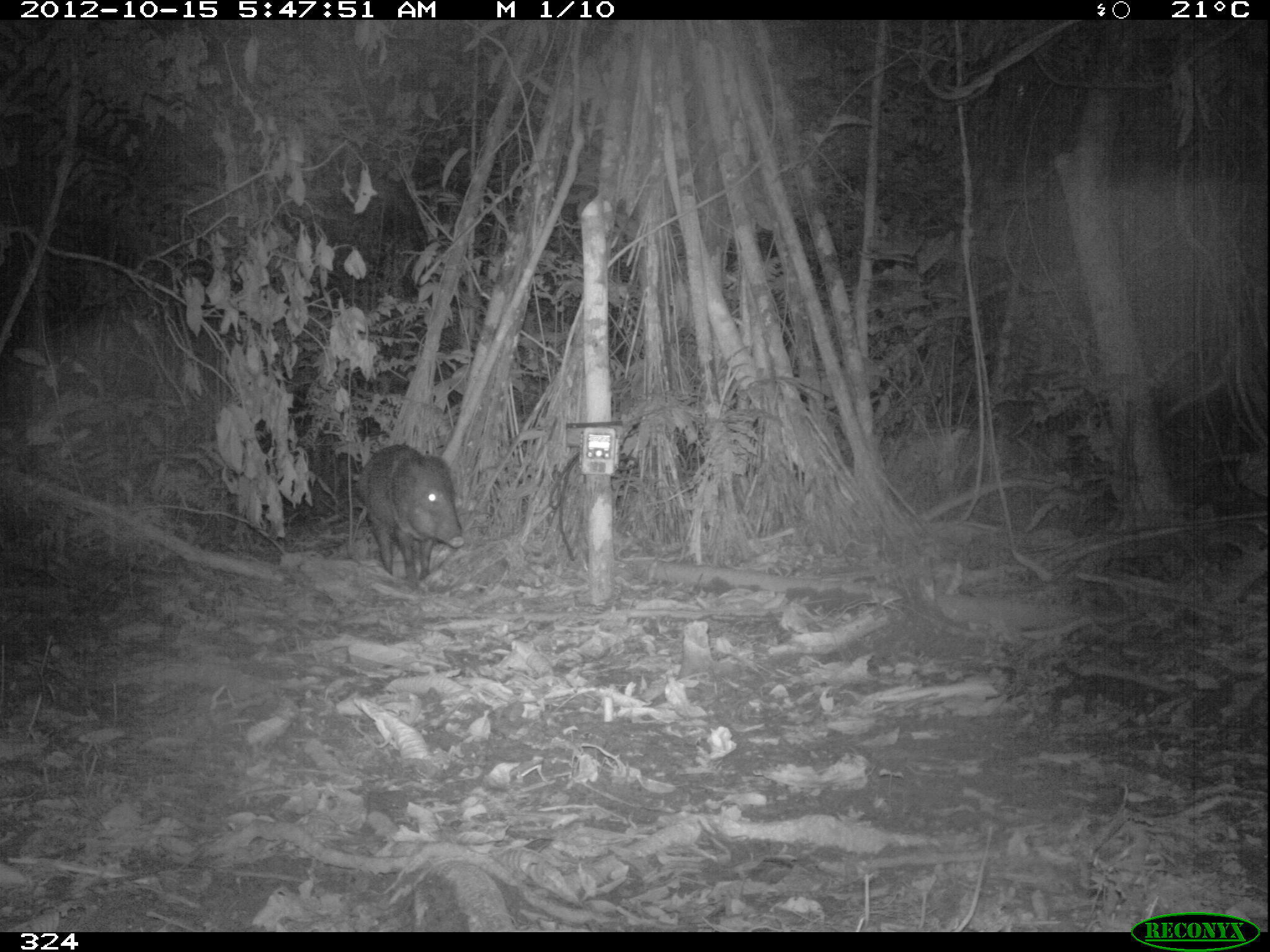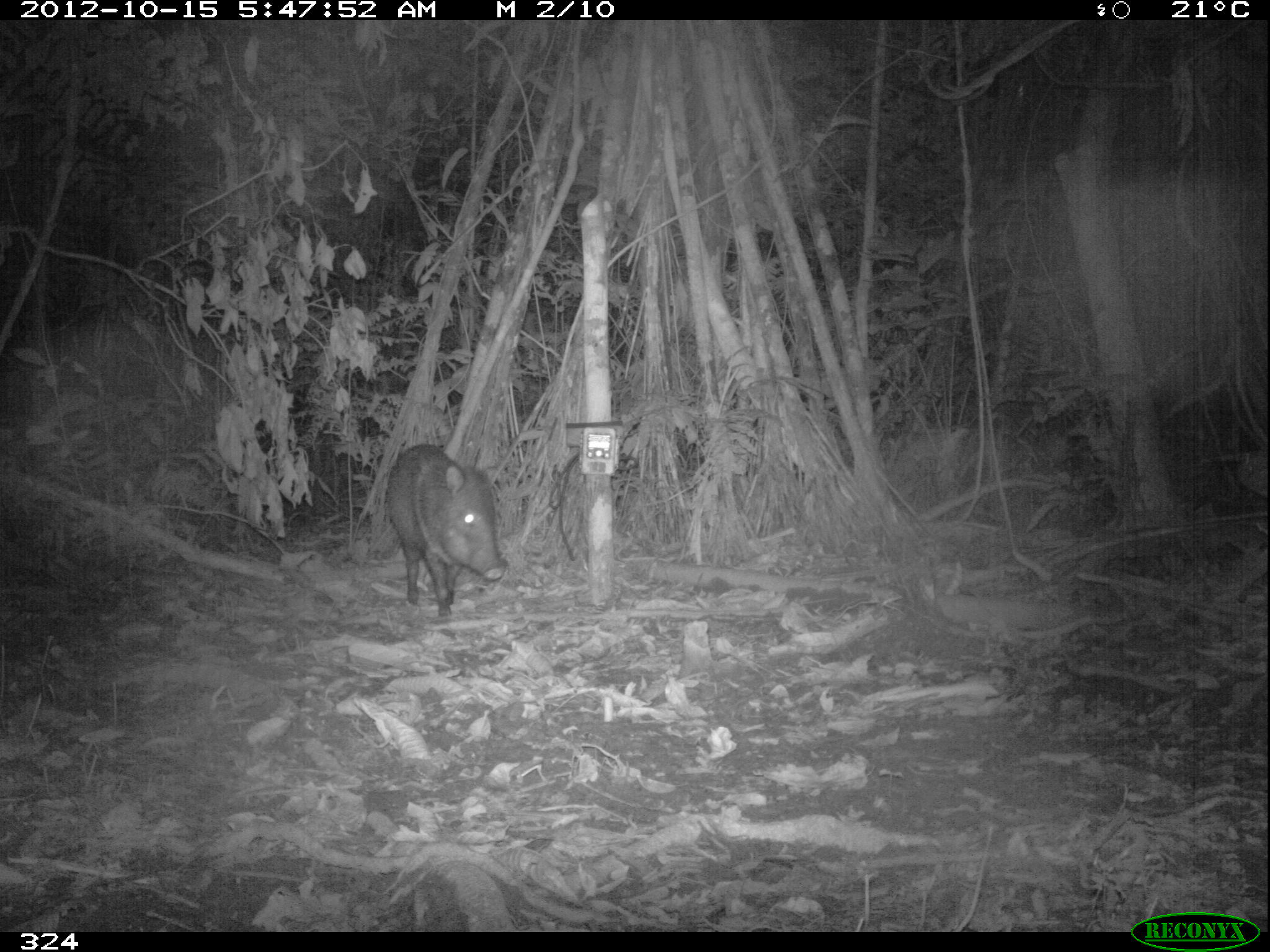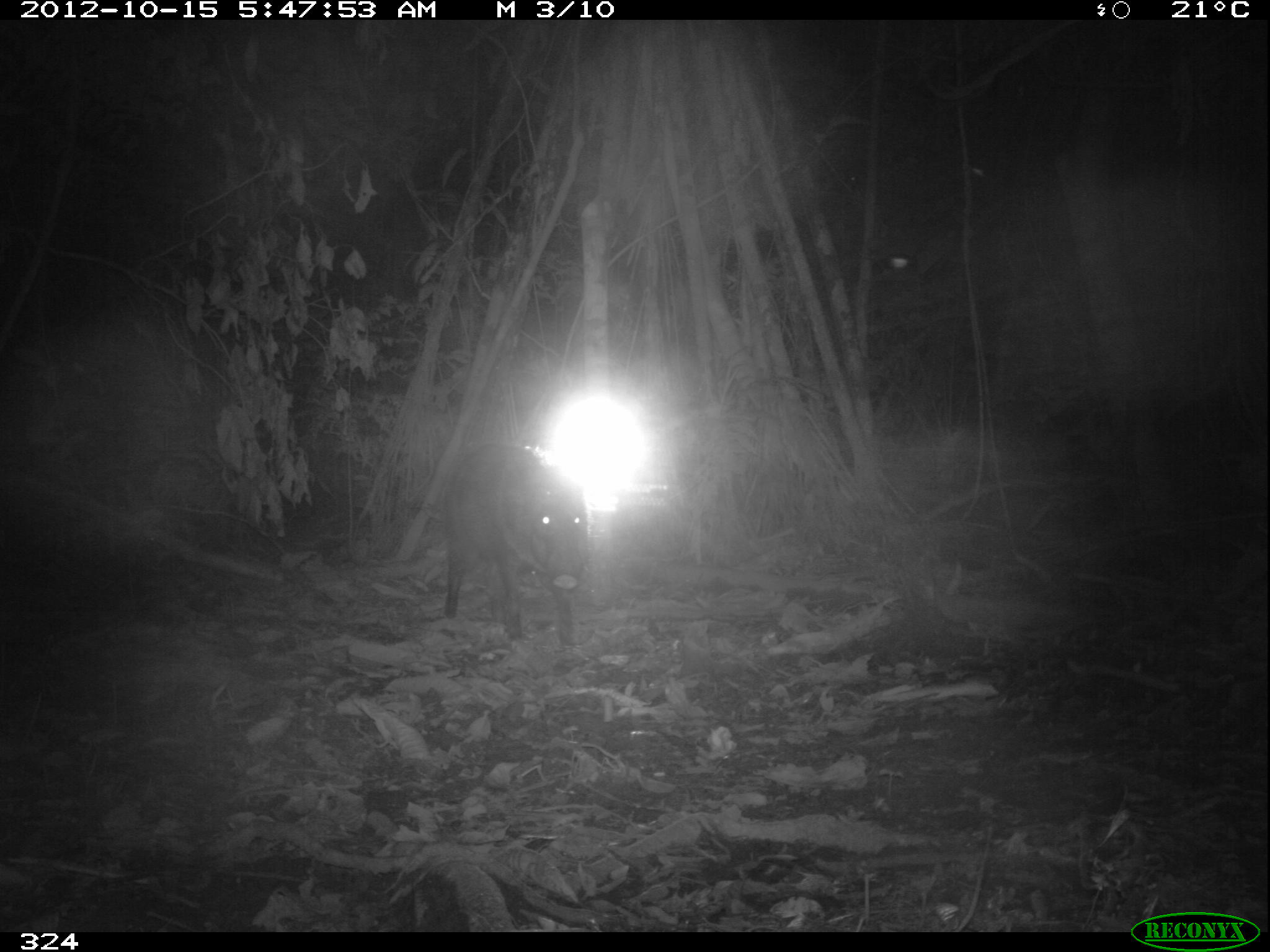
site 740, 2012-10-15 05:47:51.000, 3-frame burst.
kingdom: Animalia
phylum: Chordata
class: Mammalia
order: Artiodactyla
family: Tayassuidae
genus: Pecari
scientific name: Pecari tajacu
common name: collared peccary